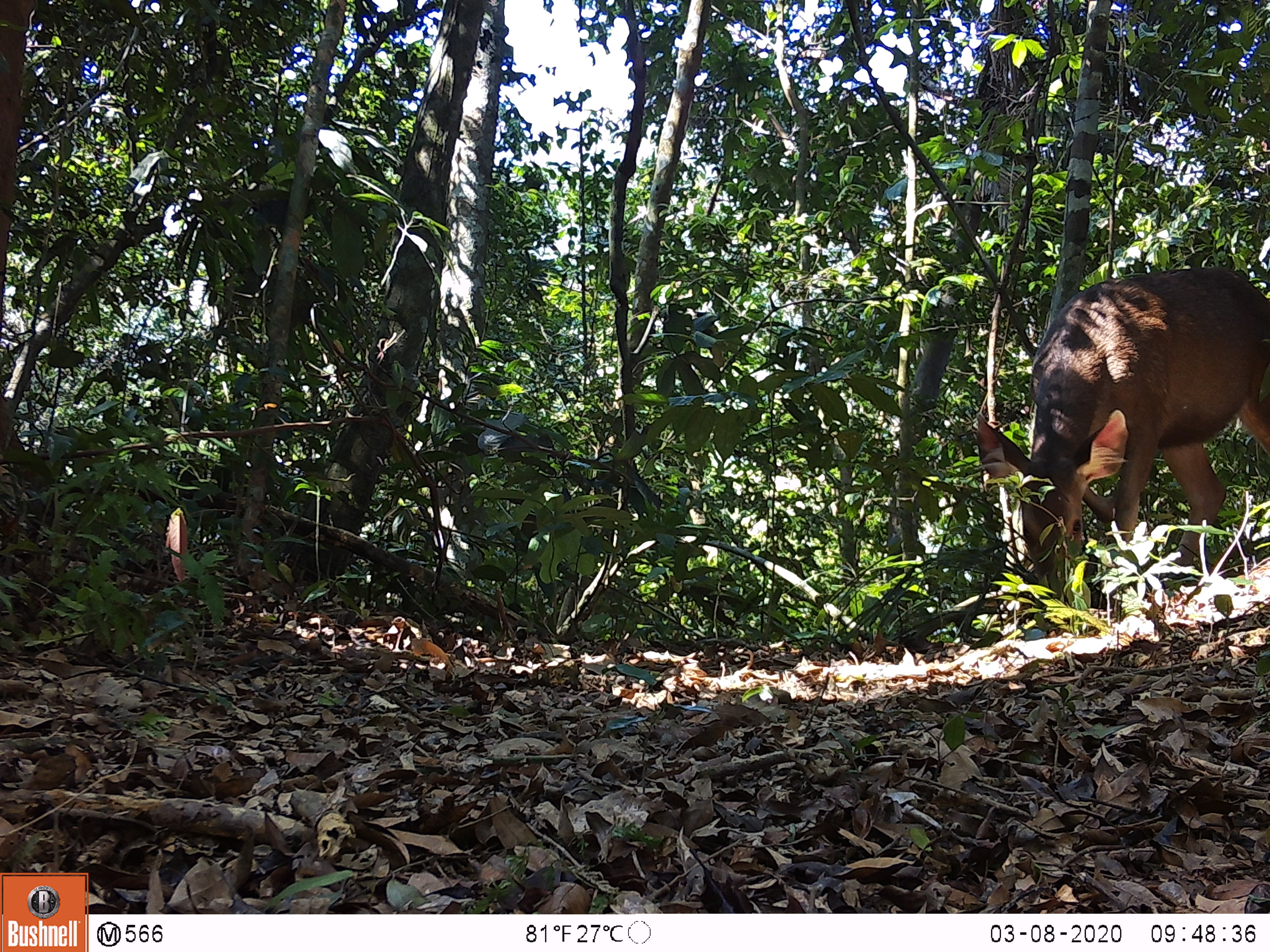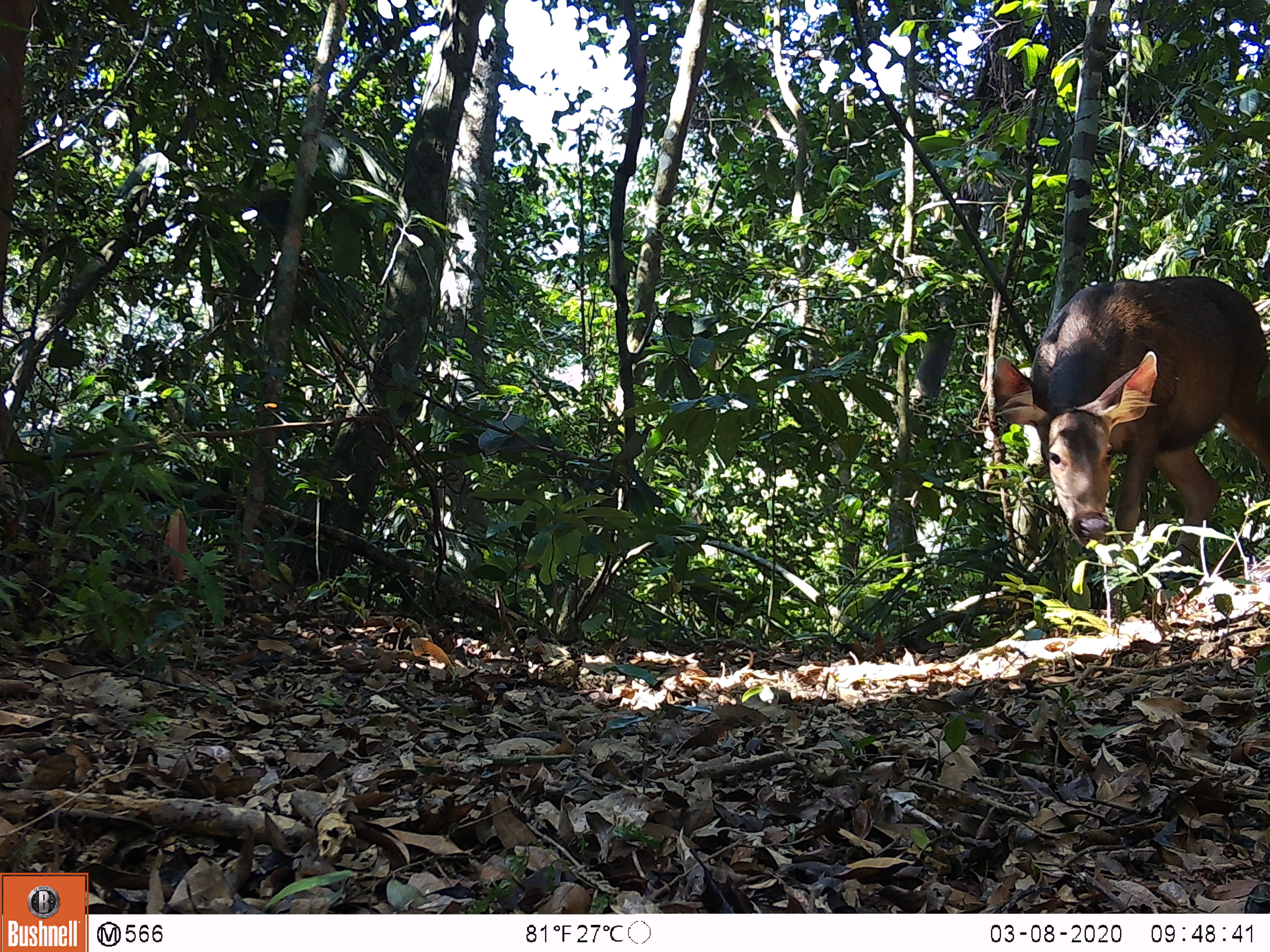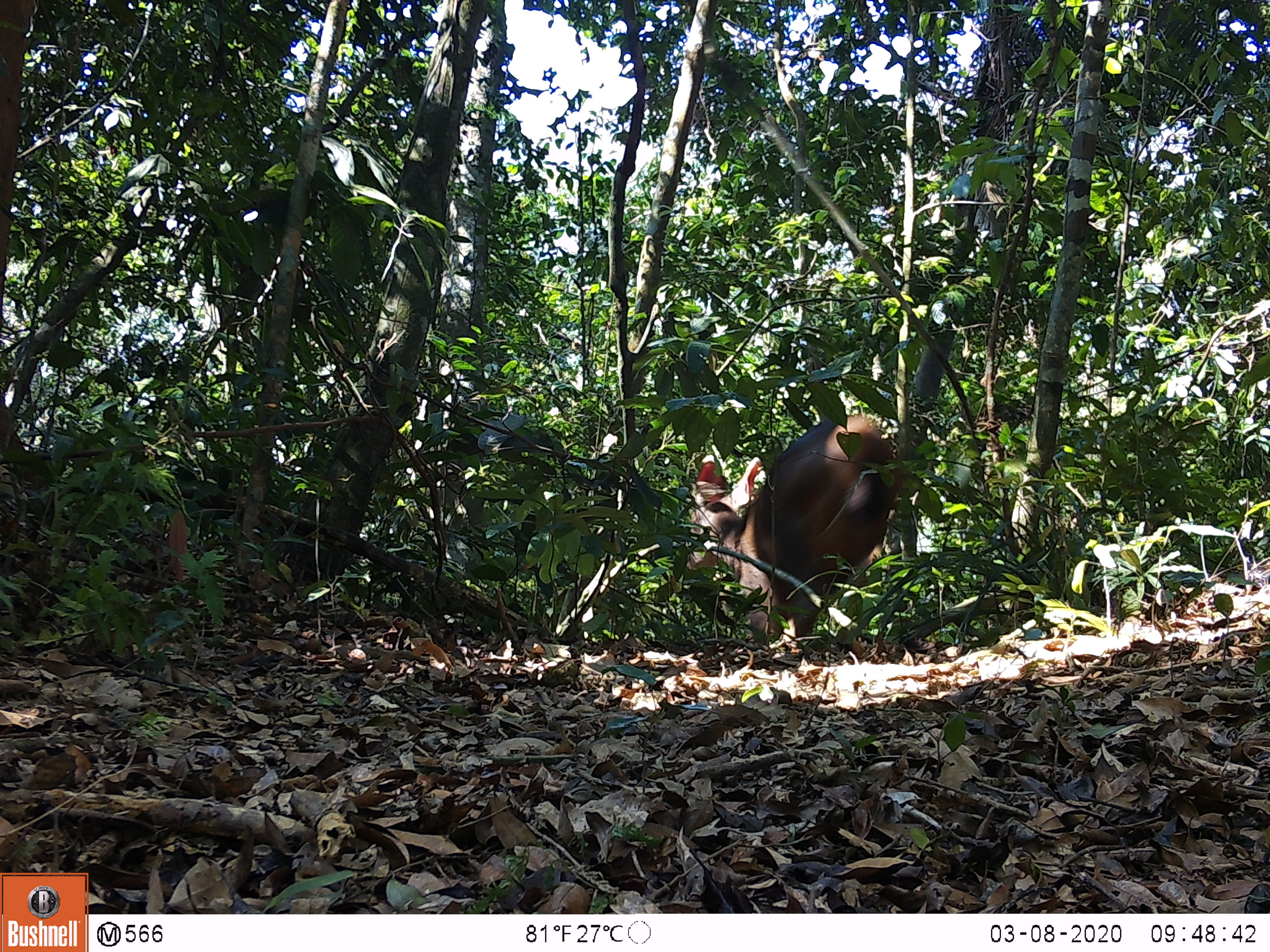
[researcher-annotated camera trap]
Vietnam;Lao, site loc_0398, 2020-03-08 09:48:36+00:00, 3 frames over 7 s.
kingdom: Animalia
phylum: Chordata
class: Mammalia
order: Artiodactyla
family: Cervidae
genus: Rusa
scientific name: Rusa unicolor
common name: sambar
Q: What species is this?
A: Sambar (Rusa unicolor).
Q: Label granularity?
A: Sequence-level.